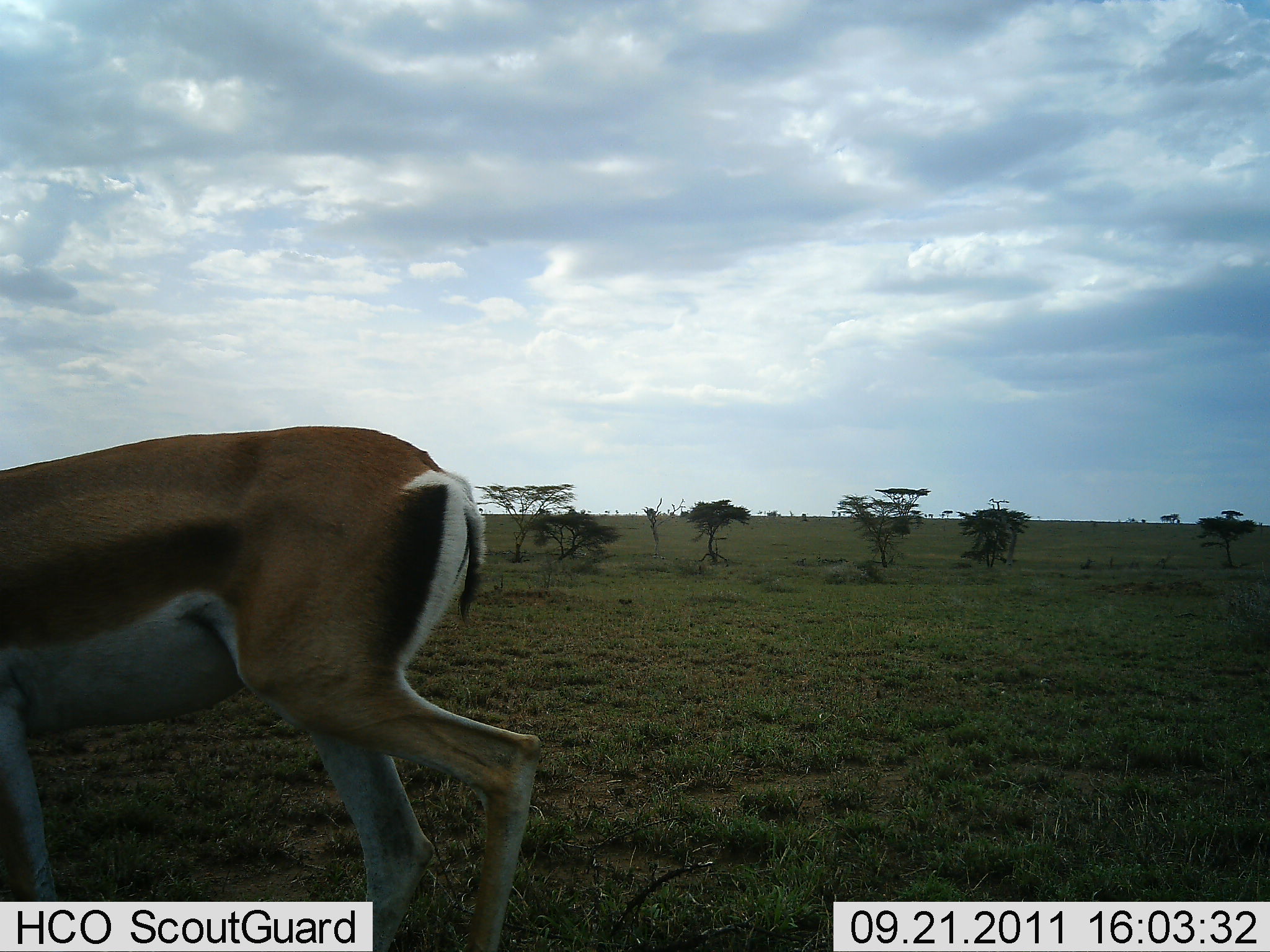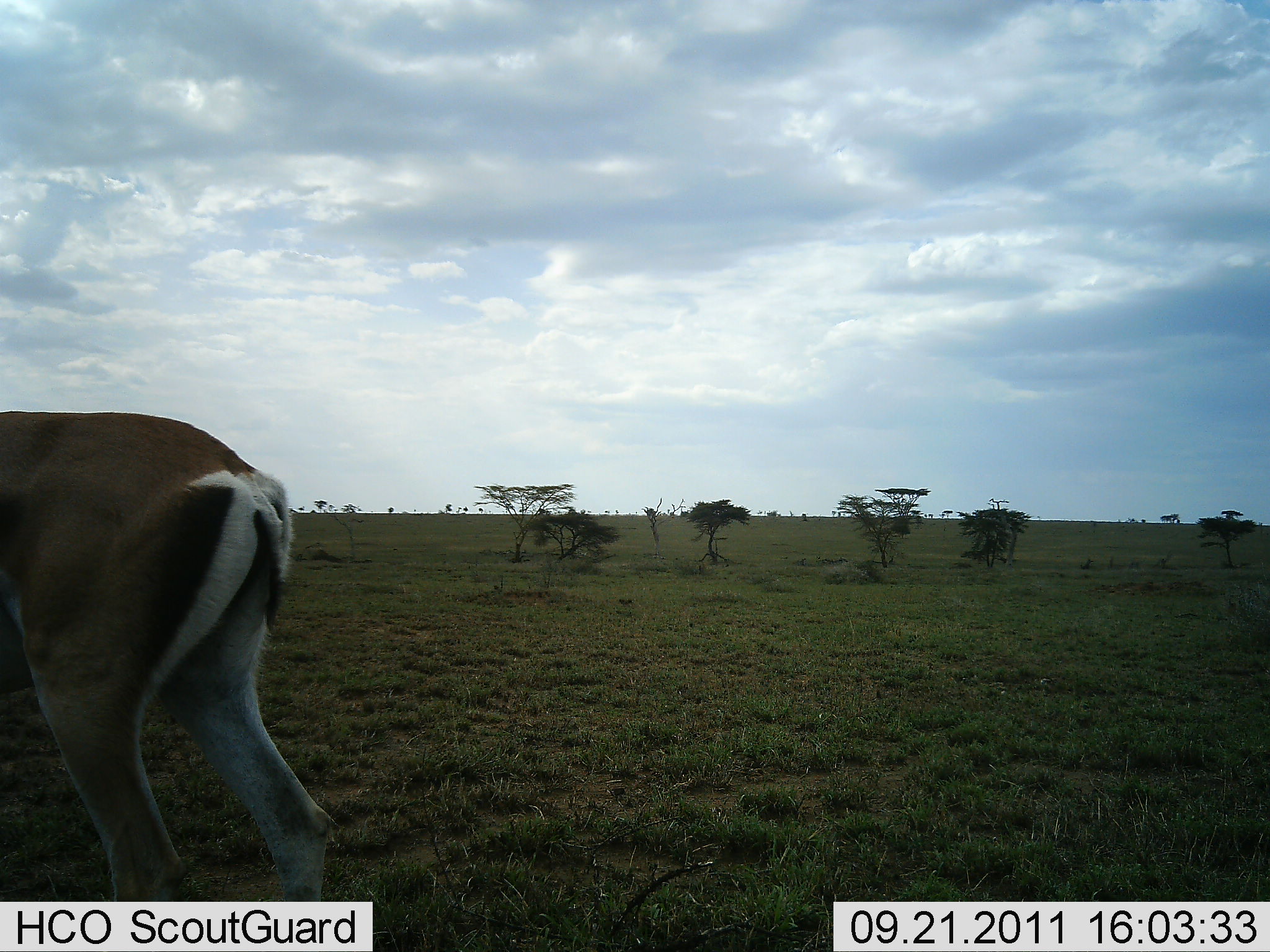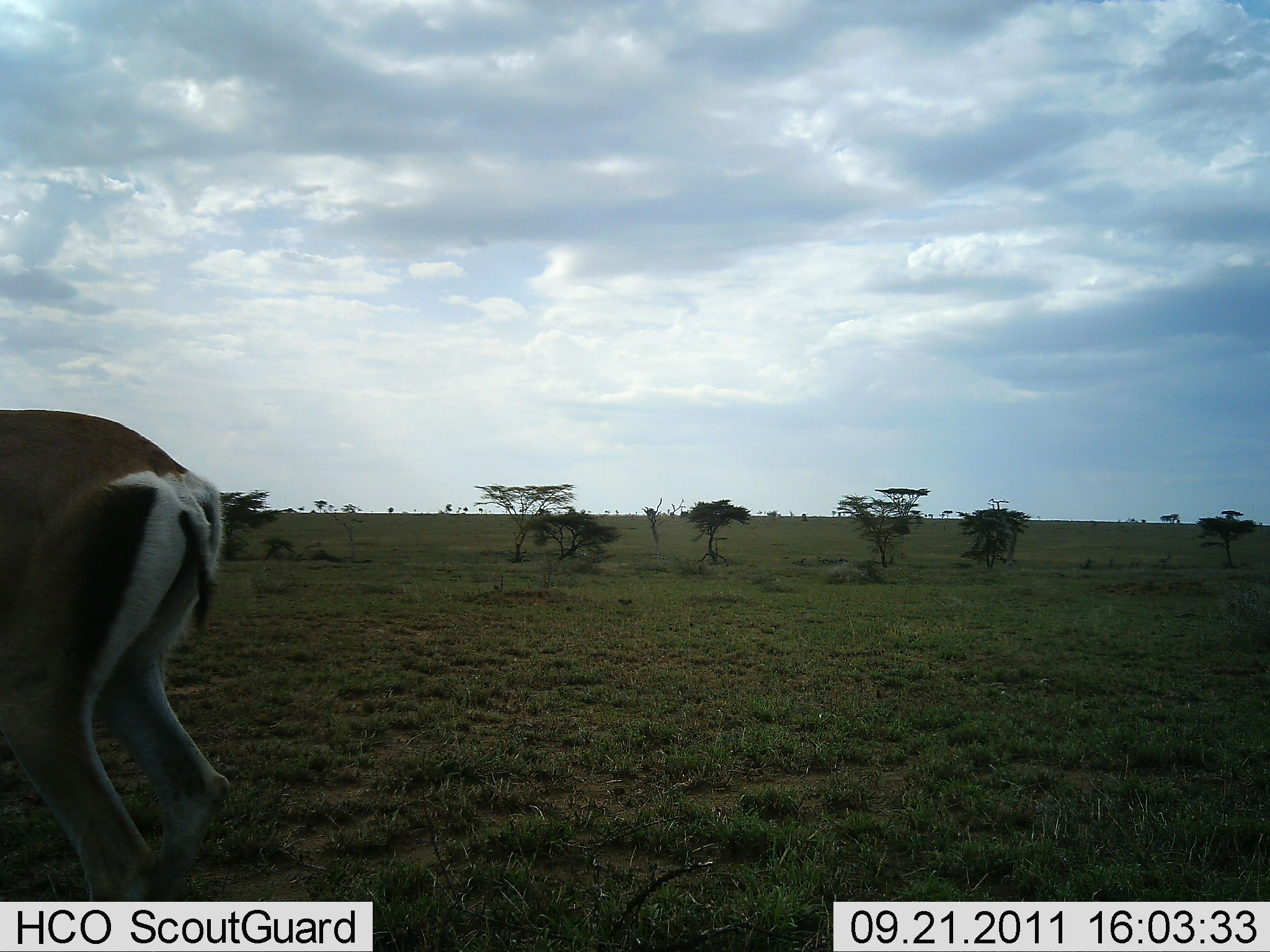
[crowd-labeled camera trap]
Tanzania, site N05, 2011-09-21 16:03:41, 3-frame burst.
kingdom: Animalia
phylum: Chordata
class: Mammalia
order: Artiodactyla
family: Bovidae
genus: Eudorcas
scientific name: Eudorcas thomsonii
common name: thomson's gazelle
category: gazellethomsons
Gazellethomsons (thomson's gazelle) (Eudorcas thomsonii), count 1. Behavior (volunteer vote fractions): standing 10%, resting 0%, moving 90%, interacting 0%. Young present (vote fraction): 0%. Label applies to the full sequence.